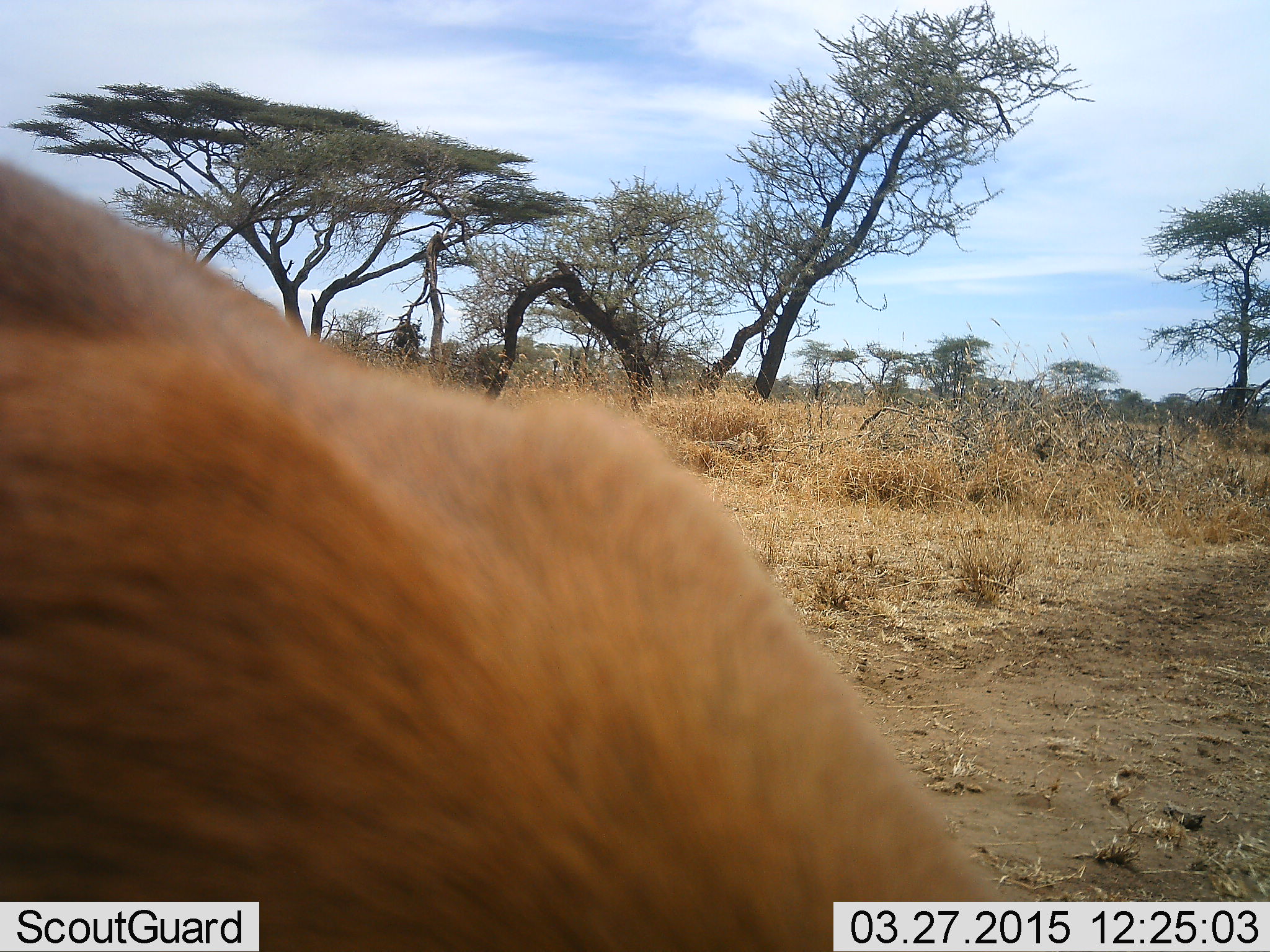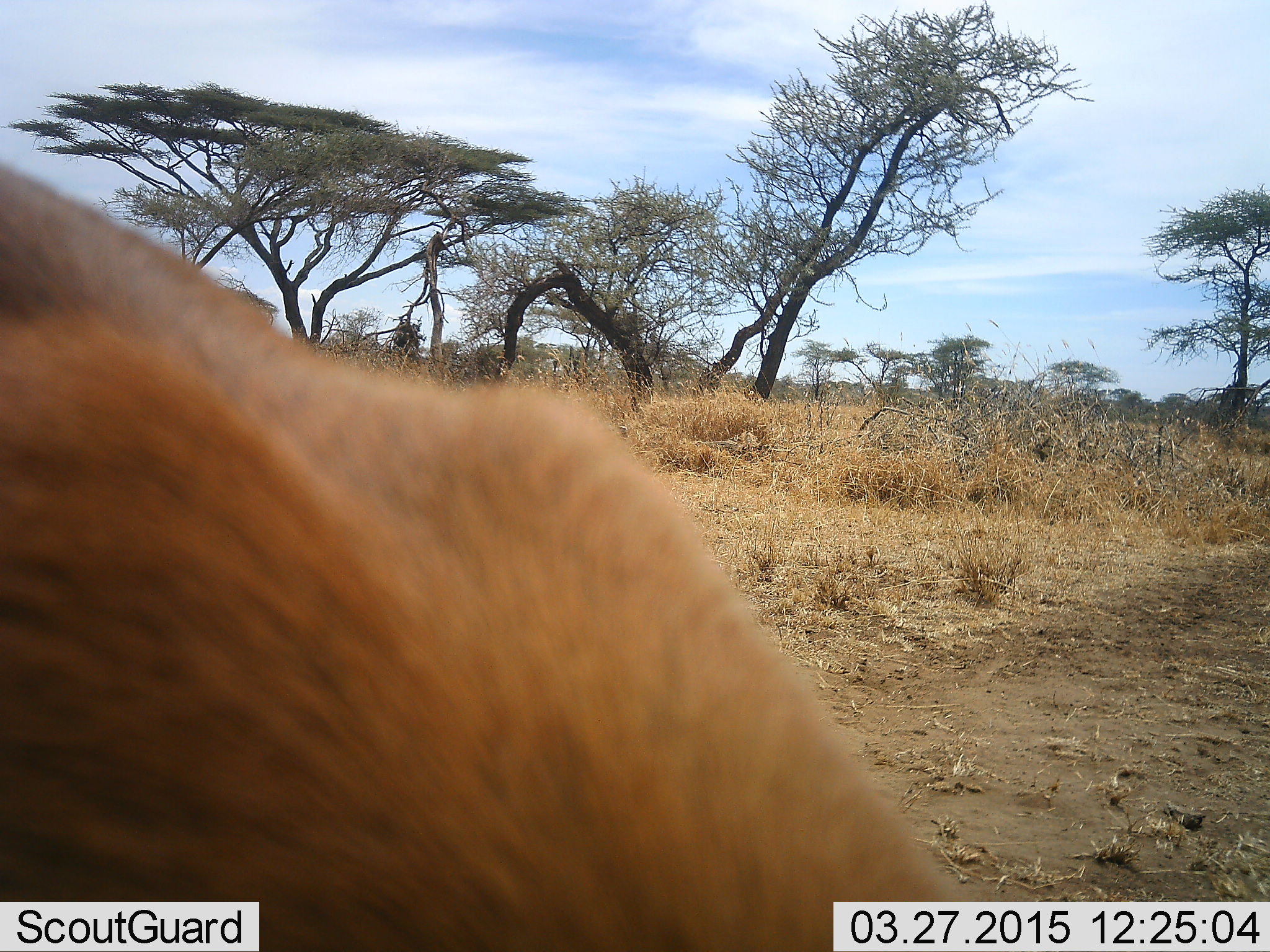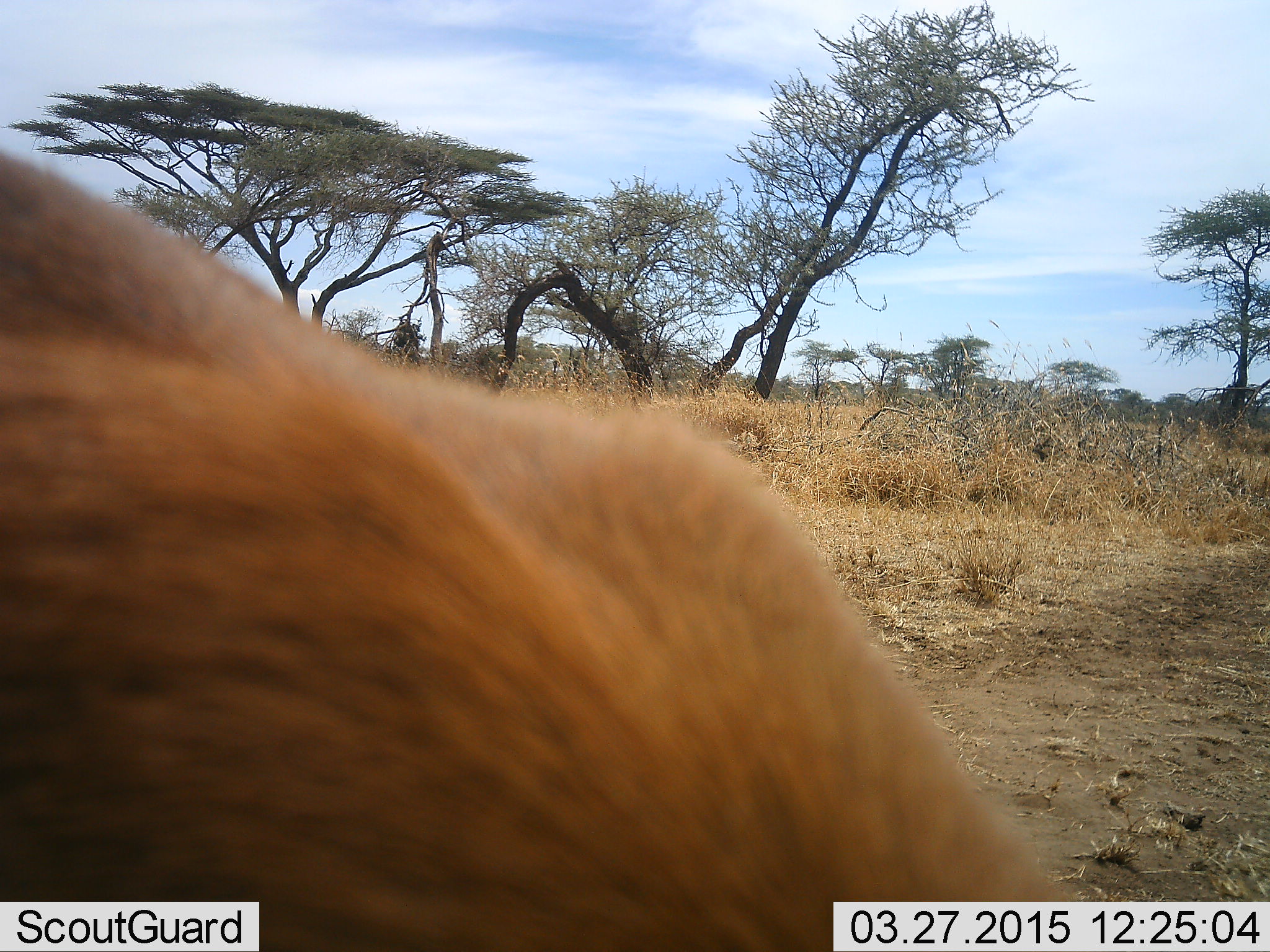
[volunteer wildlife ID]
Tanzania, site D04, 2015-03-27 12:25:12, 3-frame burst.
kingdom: Animalia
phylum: Chordata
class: Mammalia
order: Artiodactyla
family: Bovidae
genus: Eudorcas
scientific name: Eudorcas thomsonii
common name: thomson's gazelle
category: gazellethomsons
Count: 1.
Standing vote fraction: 75%.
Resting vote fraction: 0%.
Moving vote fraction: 0%.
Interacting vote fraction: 0%.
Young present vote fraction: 0%.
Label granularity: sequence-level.